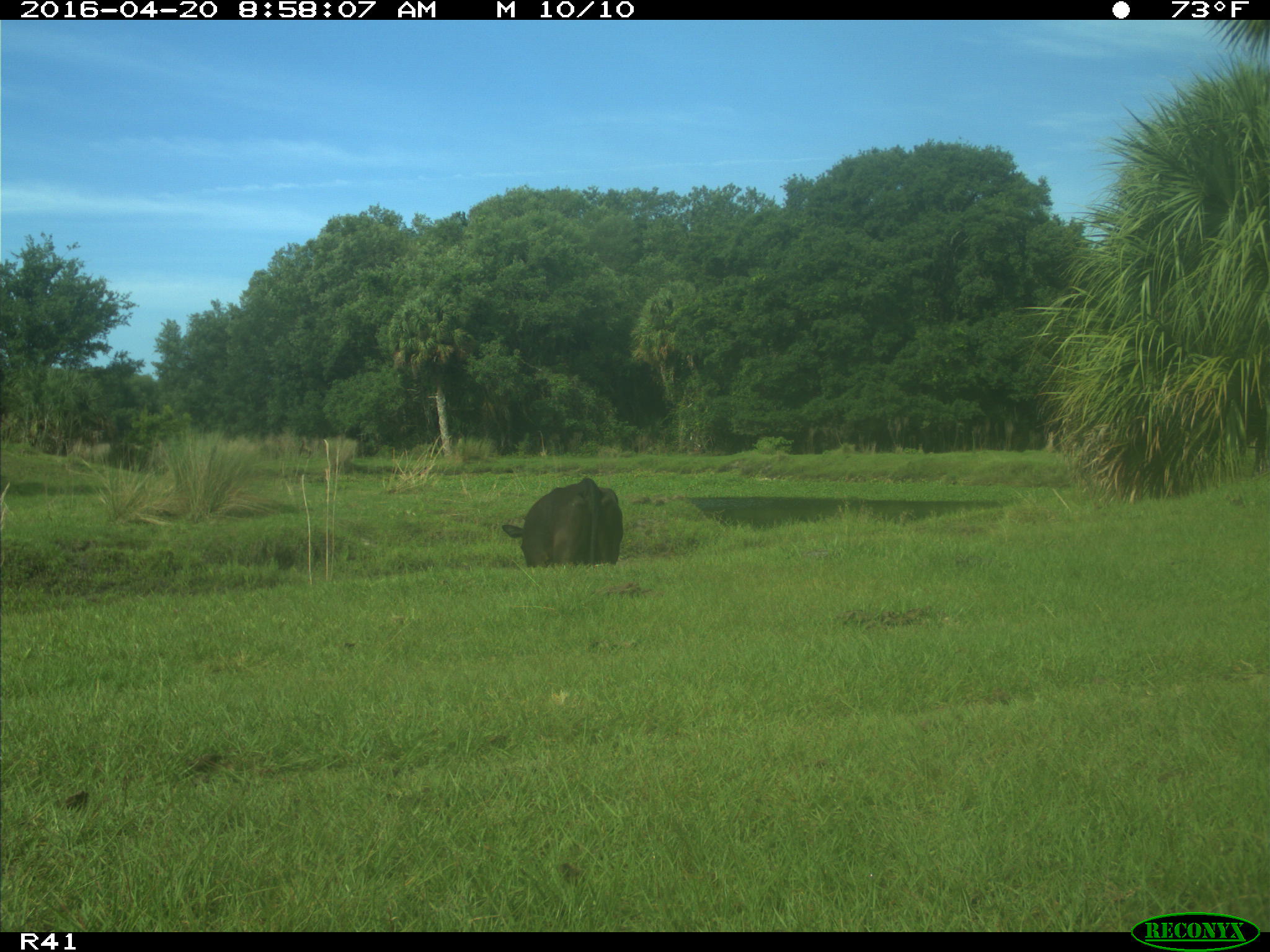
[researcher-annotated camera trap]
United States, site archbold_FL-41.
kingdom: Animalia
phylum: Chordata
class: Mammalia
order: Artiodactyla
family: Bovidae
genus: Bos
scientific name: Bos taurus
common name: domestic cow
Bos taurus (domestic cow).